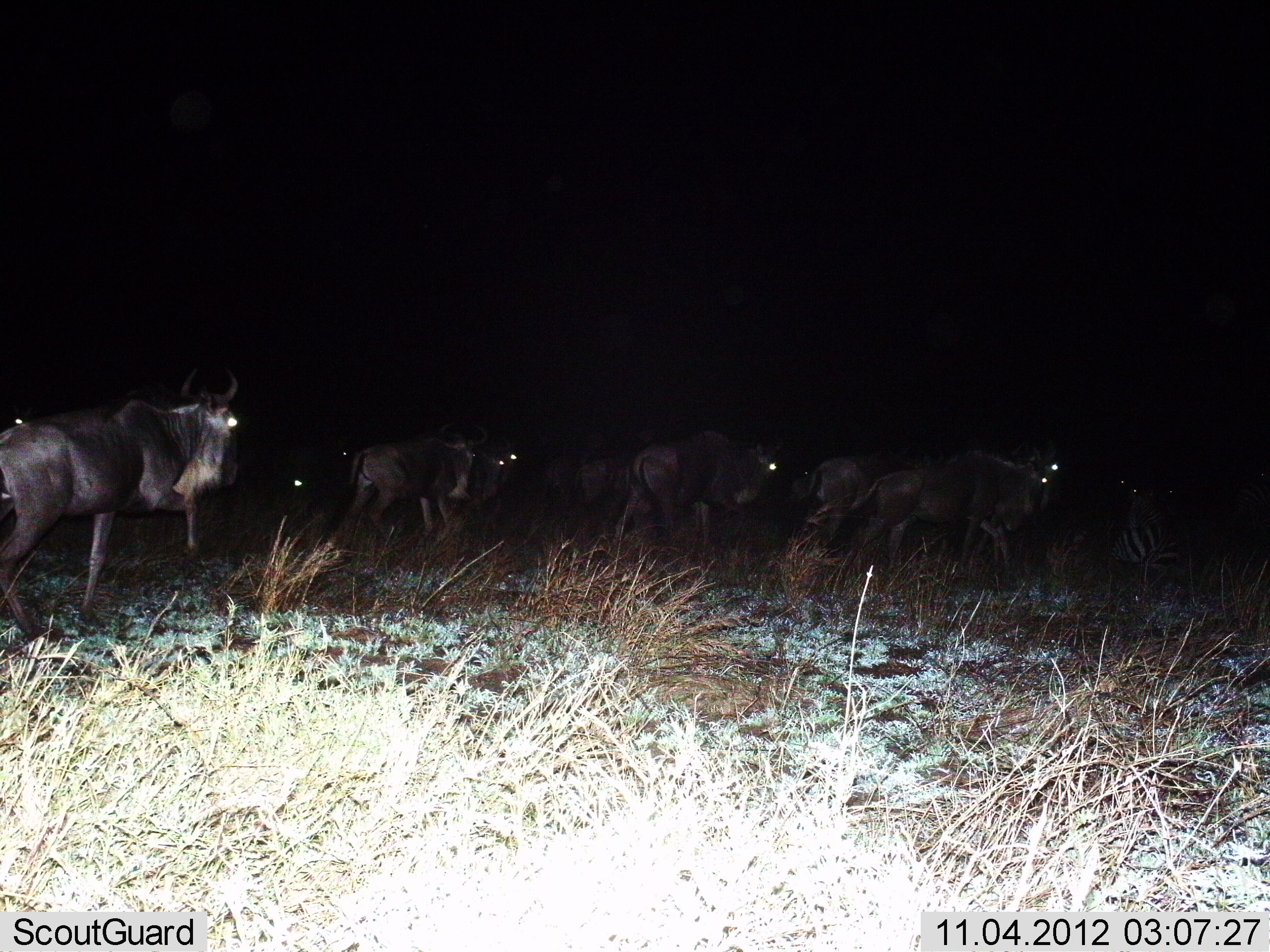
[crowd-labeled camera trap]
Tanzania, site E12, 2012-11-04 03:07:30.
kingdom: Animalia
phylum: Chordata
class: Mammalia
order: Artiodactyla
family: Bovidae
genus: Connochaetes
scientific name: Connochaetes taurinus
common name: blue wildebeest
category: wildebeest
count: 8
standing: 25%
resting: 0%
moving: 83%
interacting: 0%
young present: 0%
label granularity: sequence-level